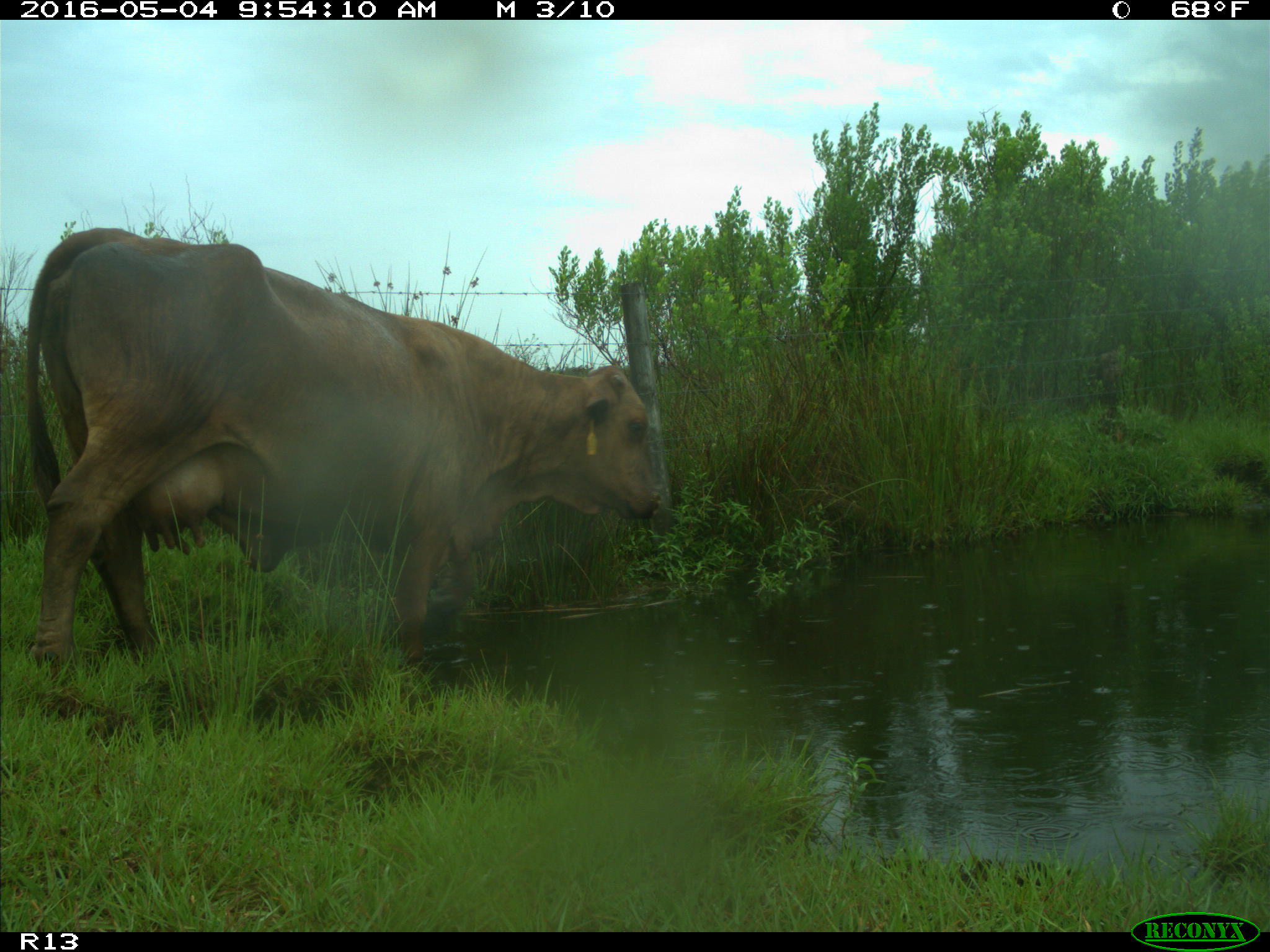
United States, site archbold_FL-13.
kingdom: Animalia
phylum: Chordata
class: Mammalia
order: Artiodactyla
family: Bovidae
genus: Bos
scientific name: Bos taurus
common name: domestic cow